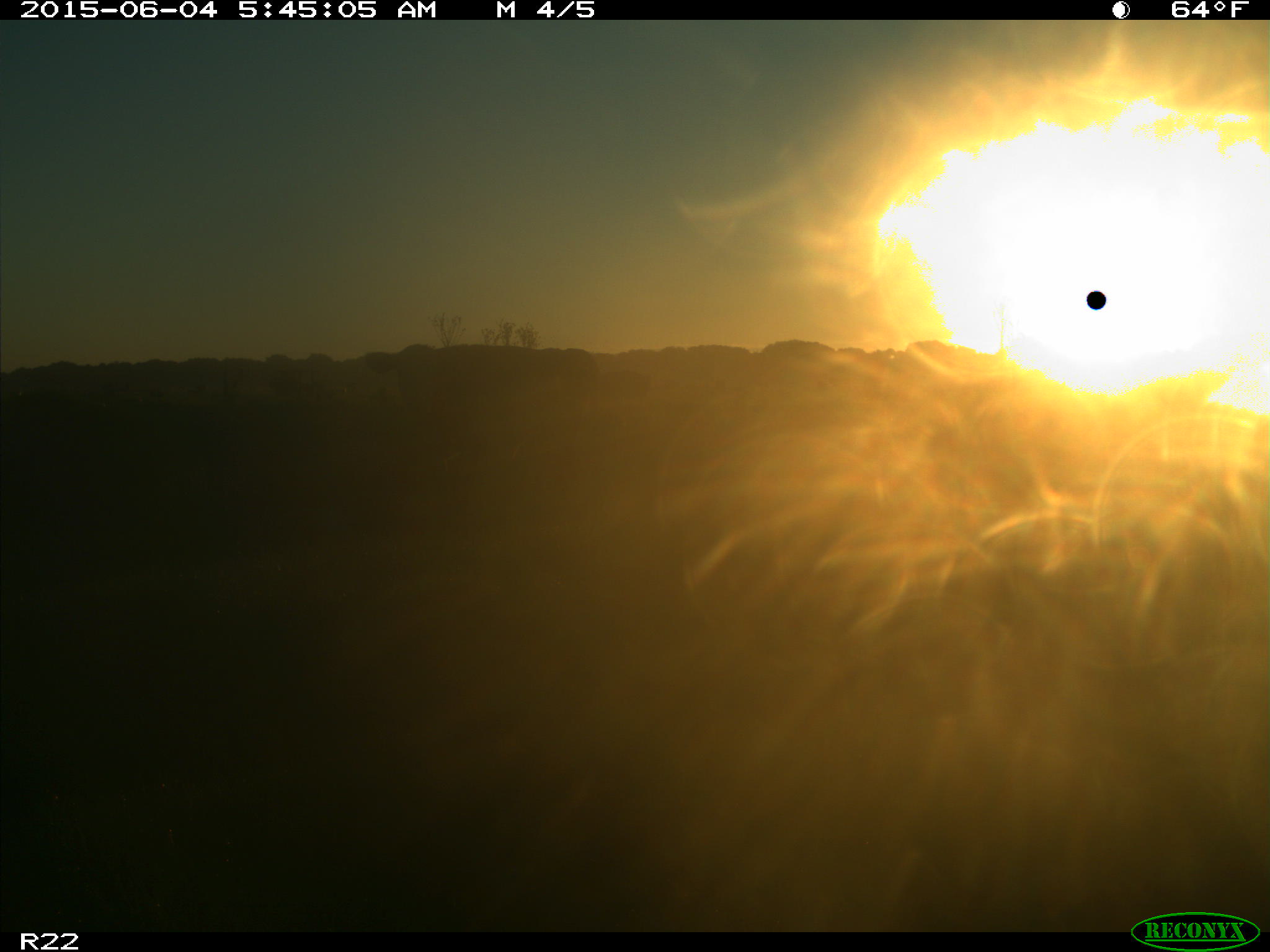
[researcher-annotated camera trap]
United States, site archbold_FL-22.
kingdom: Animalia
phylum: Chordata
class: Mammalia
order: Artiodactyla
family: Bovidae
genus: Bos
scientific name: Bos taurus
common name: domestic cow